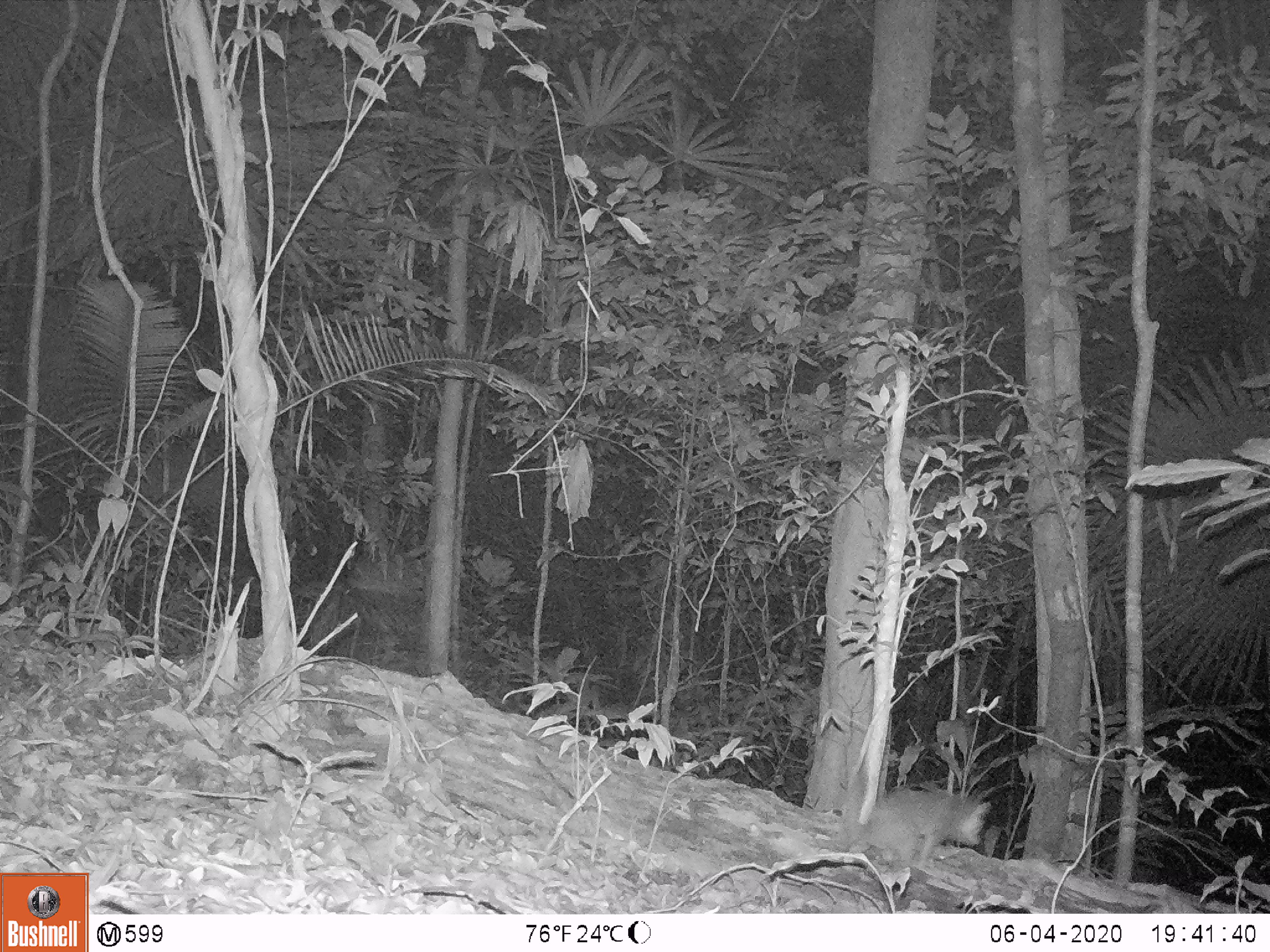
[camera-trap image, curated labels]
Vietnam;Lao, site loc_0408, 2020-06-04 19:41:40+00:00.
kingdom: Animalia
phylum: Chordata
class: Mammalia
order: Carnivora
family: Mustelidae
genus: Melogale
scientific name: Melogale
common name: ferret badger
Ferret badger (Melogale). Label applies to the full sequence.